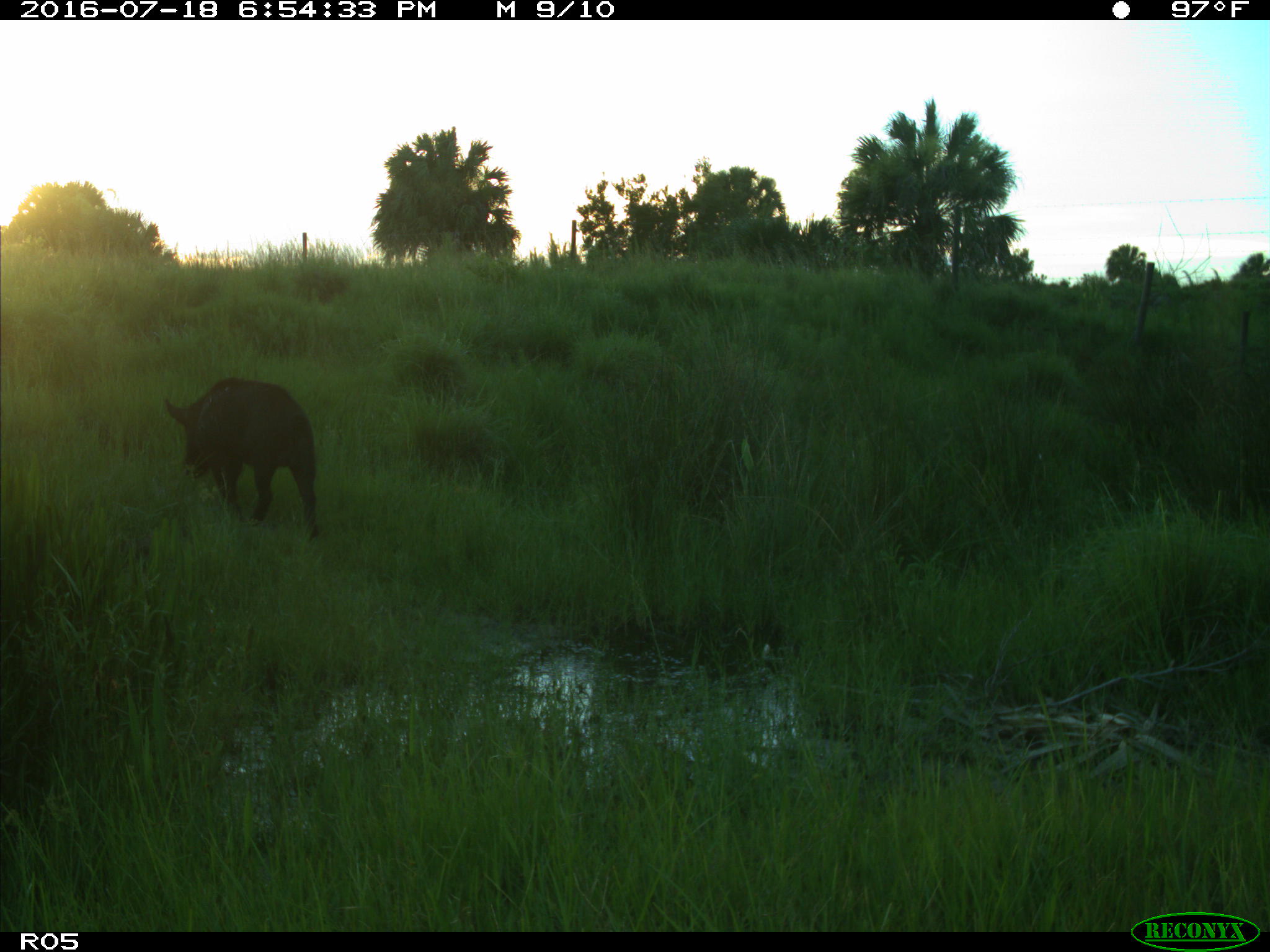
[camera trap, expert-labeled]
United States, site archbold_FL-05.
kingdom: Animalia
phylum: Chordata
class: Mammalia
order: Artiodactyla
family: Suidae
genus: Sus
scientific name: Sus scrofa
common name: wild boar